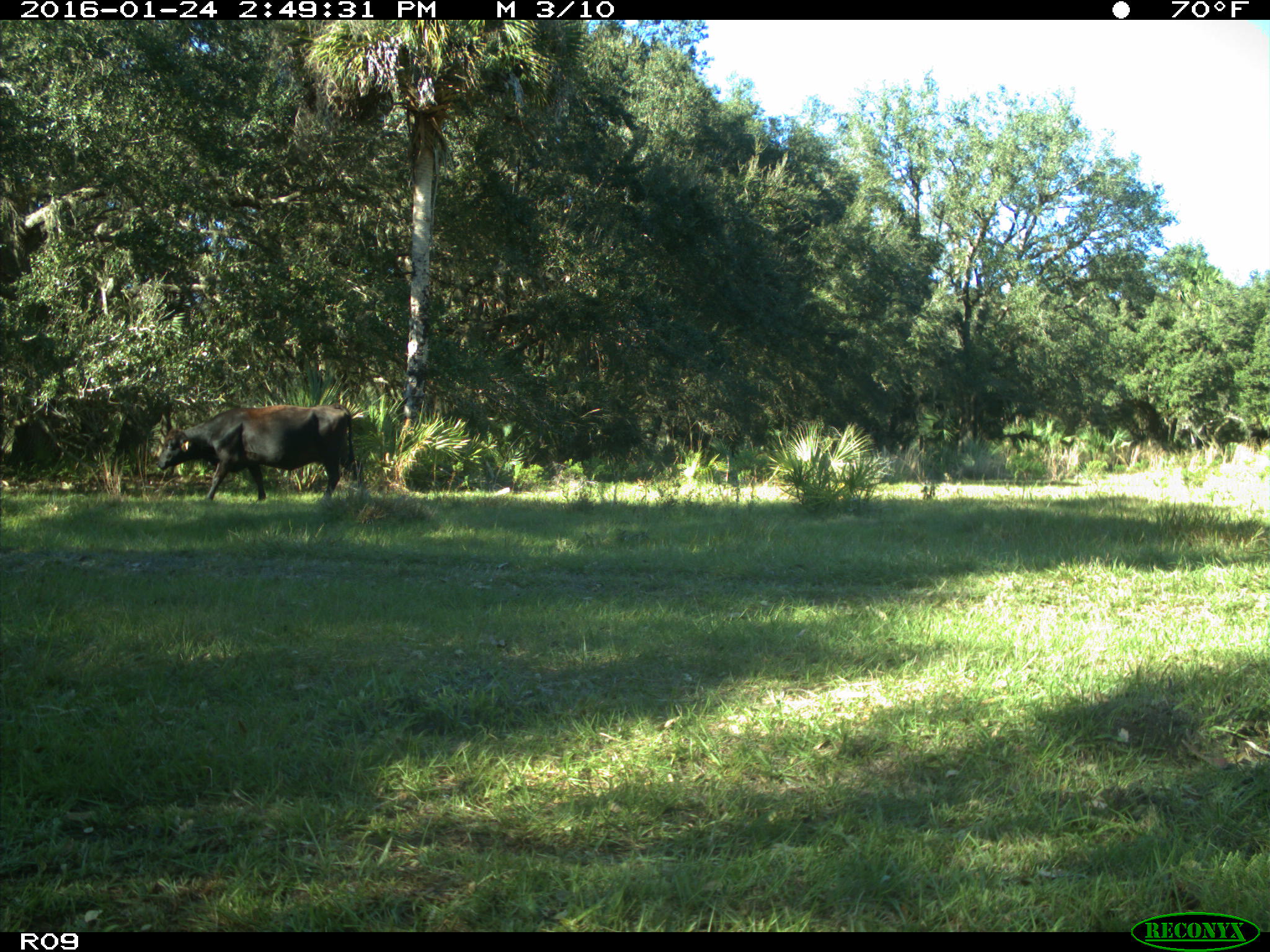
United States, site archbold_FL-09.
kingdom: Animalia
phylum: Chordata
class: Mammalia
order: Artiodactyla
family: Bovidae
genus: Bos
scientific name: Bos taurus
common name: domestic cow